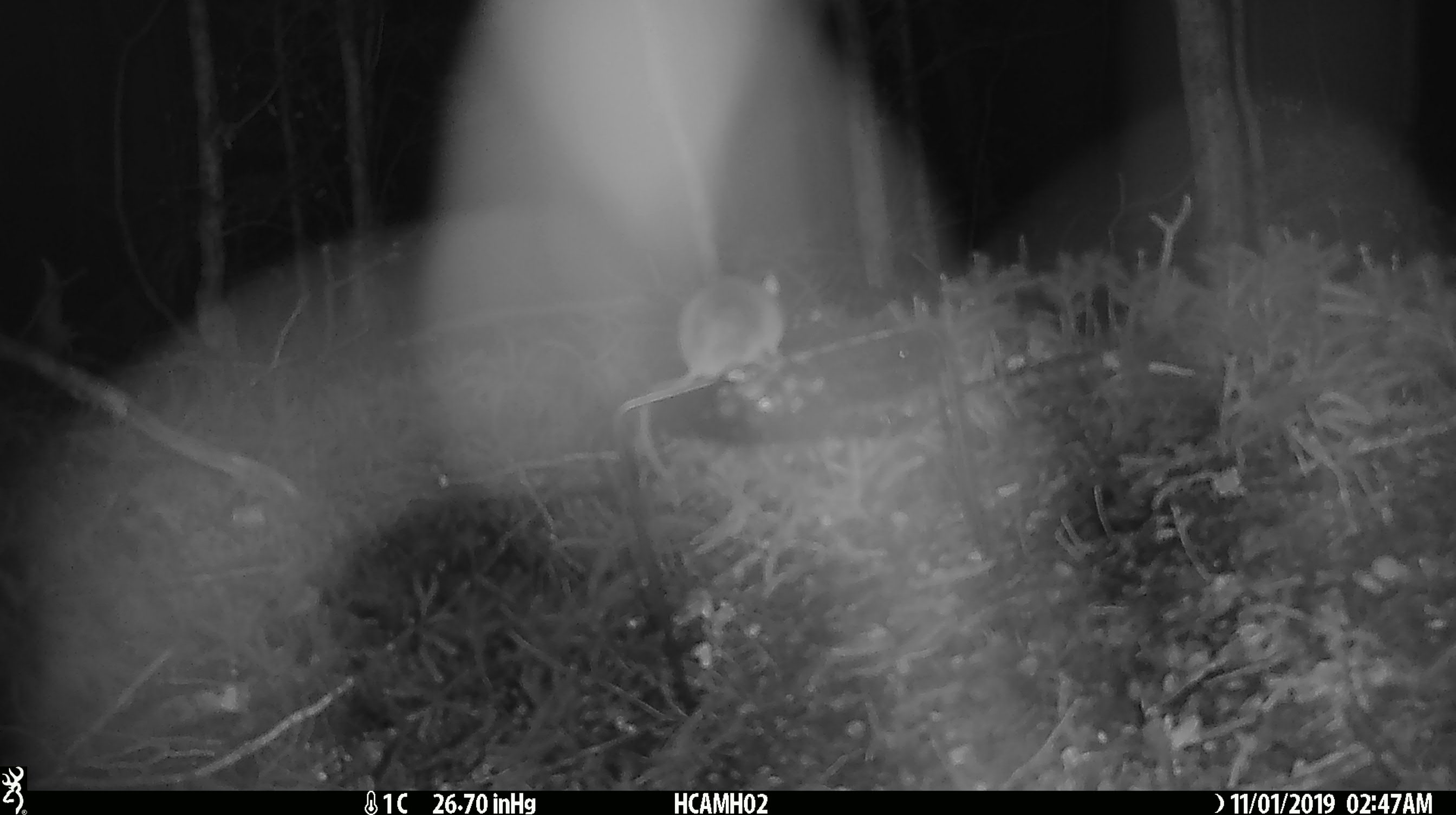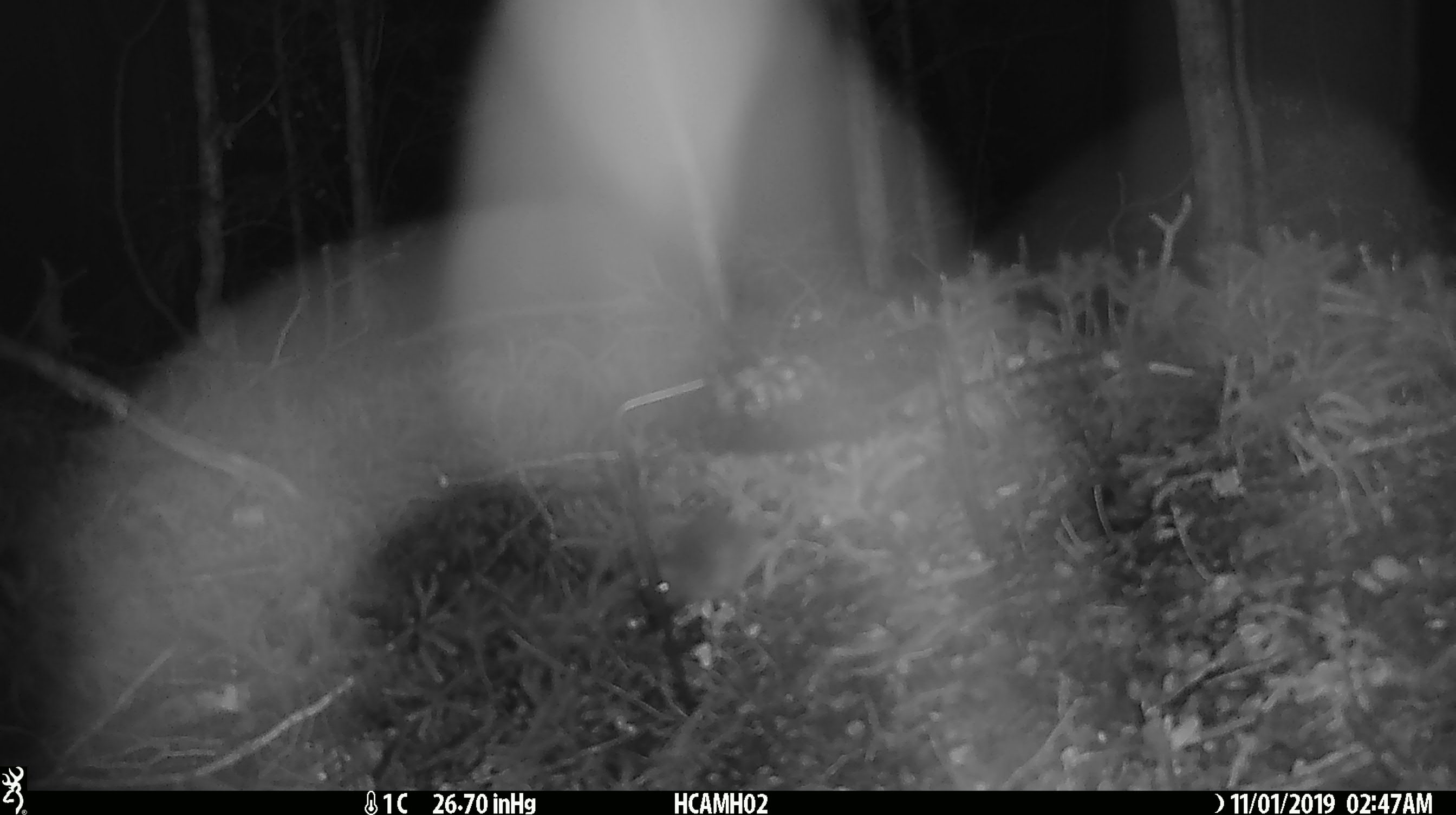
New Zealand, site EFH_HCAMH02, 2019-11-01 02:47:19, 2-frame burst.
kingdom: Animalia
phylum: Chordata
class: Mammalia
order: Rodentia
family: Muridae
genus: Mus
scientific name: Mus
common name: mouse